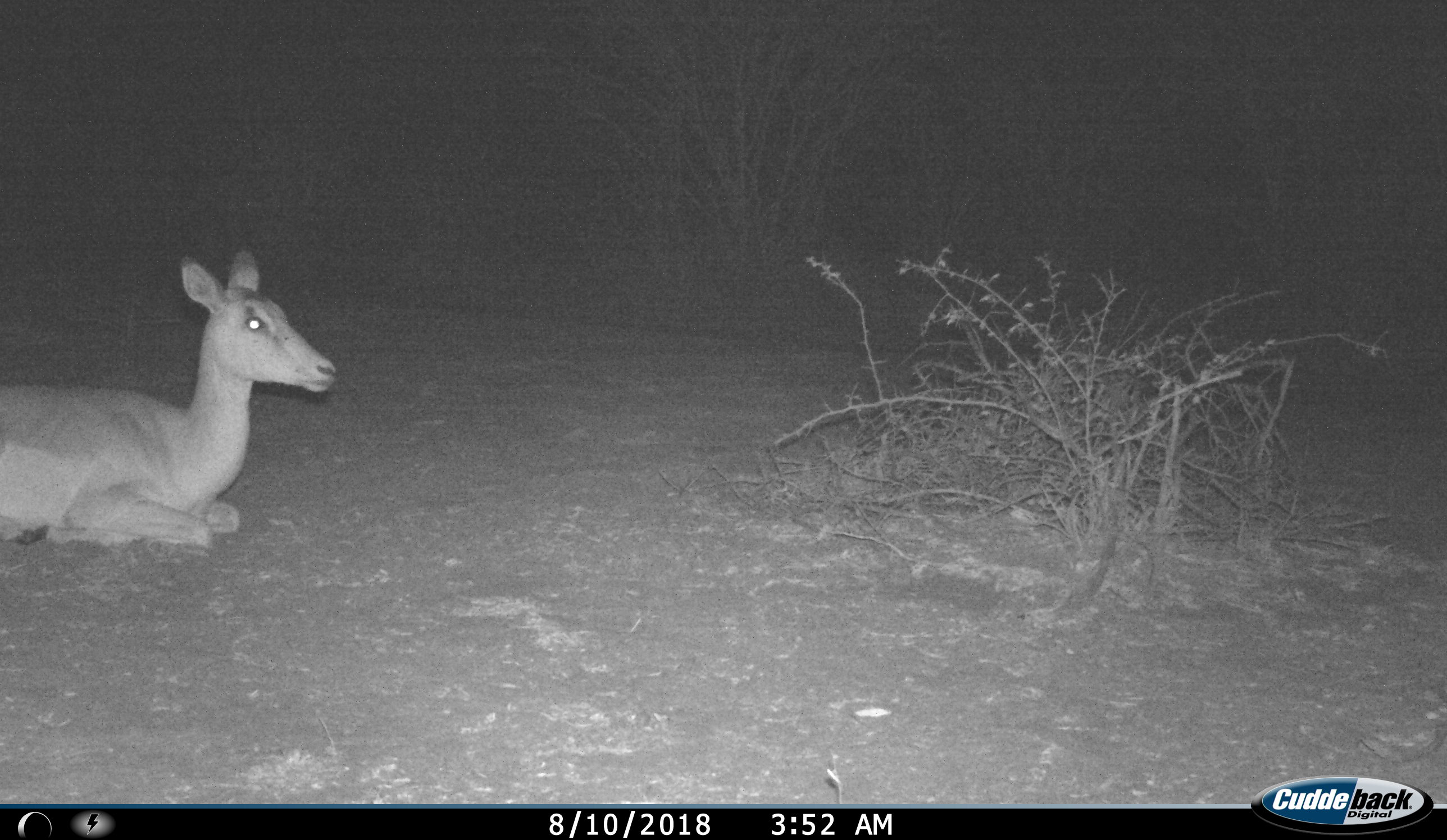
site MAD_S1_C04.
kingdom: Animalia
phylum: Chordata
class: Mammalia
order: Artiodactyla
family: Bovidae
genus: Aepyceros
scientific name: Aepyceros melampus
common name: impala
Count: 1.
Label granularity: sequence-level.